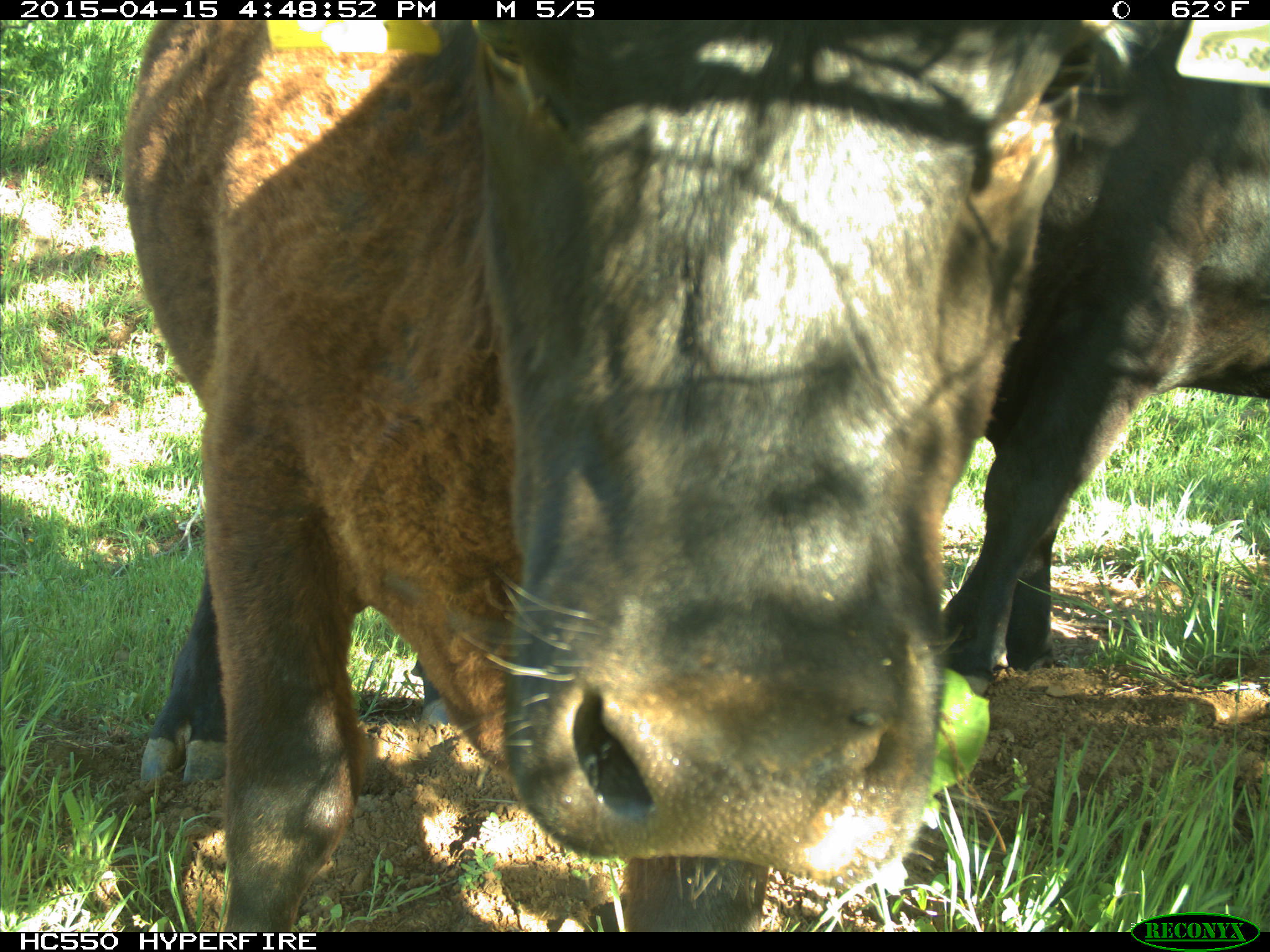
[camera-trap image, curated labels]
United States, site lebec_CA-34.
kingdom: Animalia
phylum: Chordata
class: Mammalia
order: Artiodactyla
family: Bovidae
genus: Bos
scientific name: Bos taurus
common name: domestic cow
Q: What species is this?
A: Bos taurus (domestic cow).